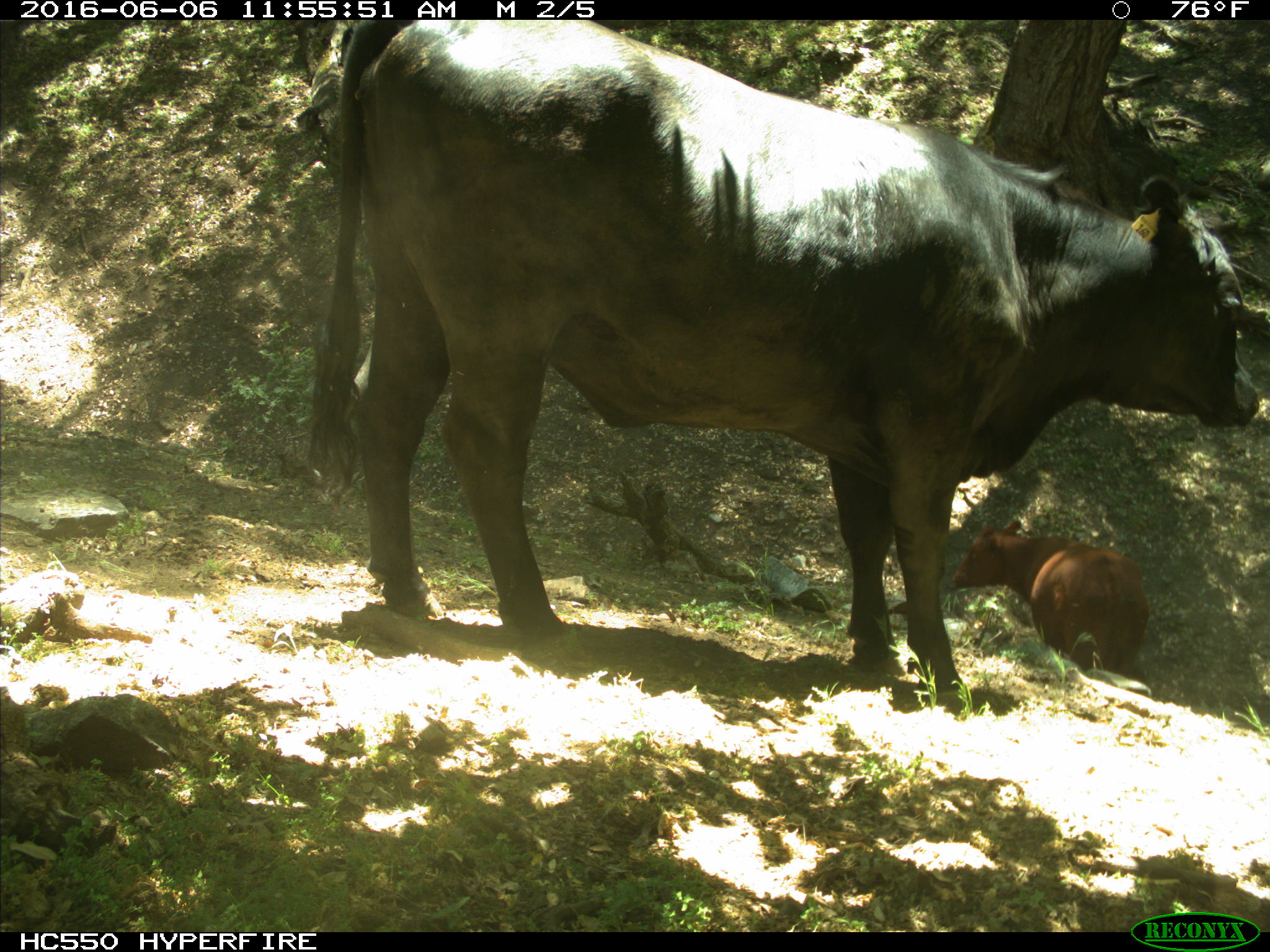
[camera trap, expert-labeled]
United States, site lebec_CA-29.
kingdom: Animalia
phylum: Chordata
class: Mammalia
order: Artiodactyla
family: Bovidae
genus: Bos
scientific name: Bos taurus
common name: domestic cow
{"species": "Bos taurus (domestic cow)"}